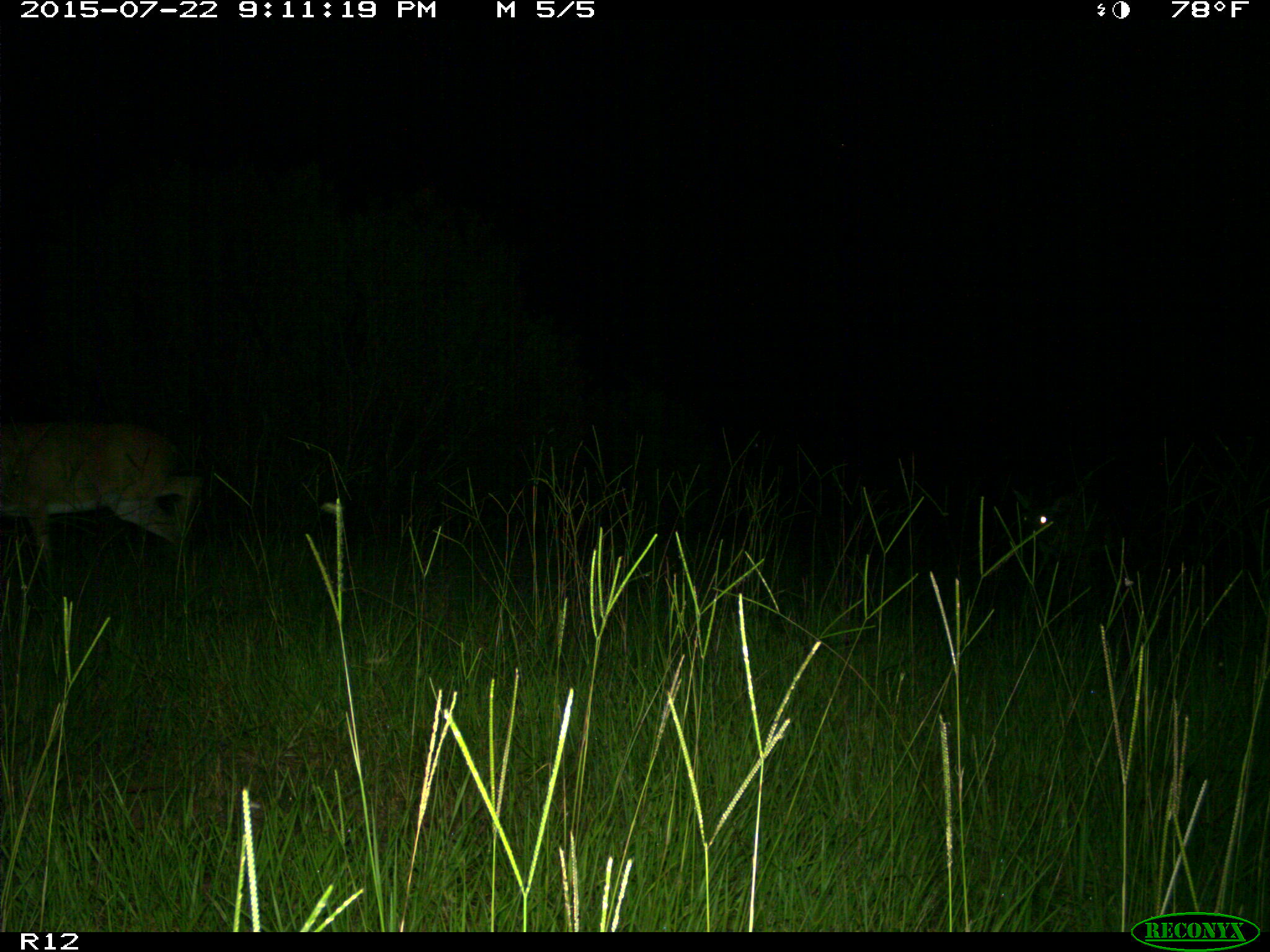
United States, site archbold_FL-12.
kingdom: Animalia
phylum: Chordata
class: Mammalia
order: Artiodactyla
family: Cervidae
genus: Odocoileus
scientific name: Odocoileus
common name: deer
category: unidentified deer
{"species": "unidentified deer (deer) (Odocoileus)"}